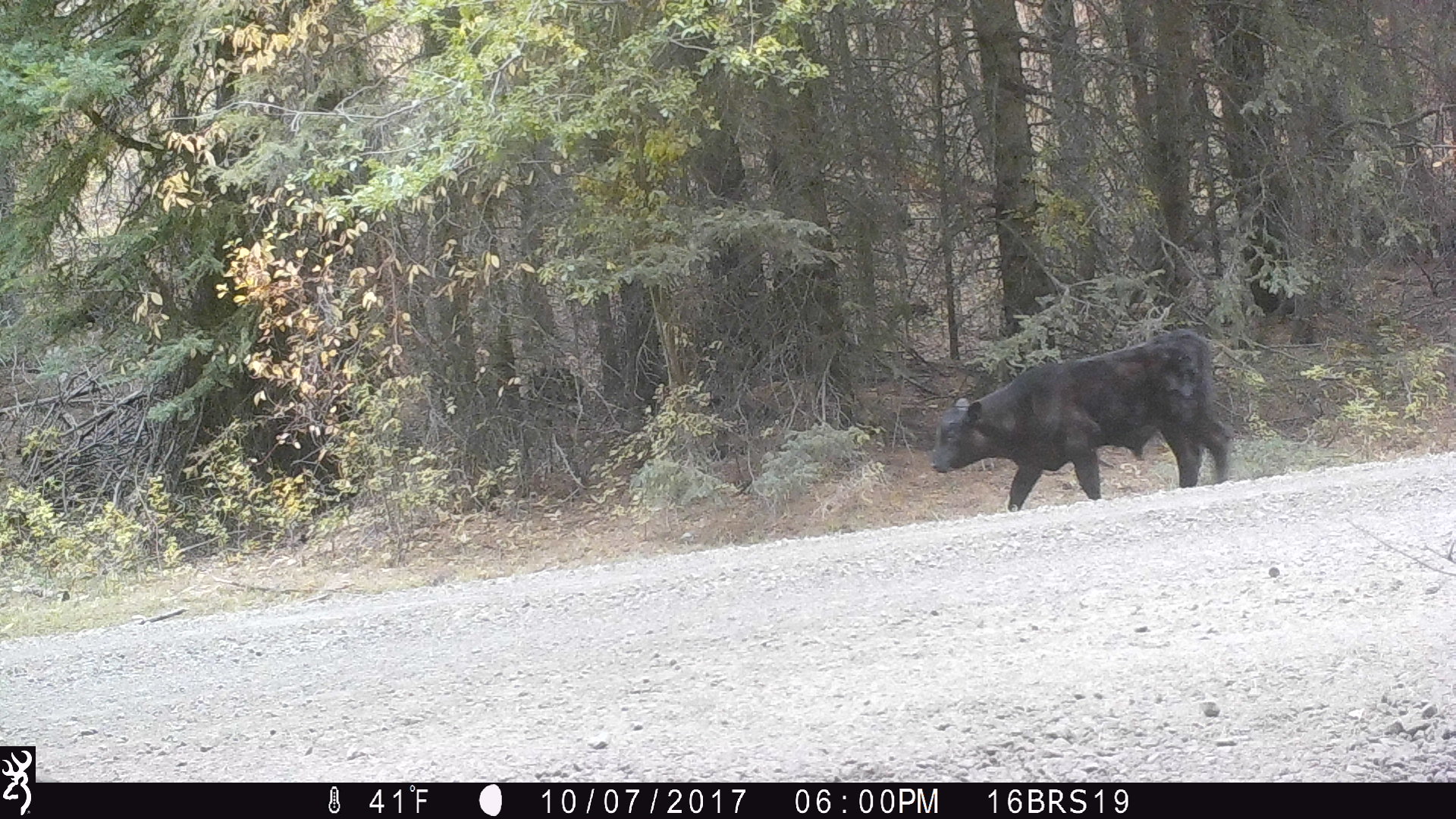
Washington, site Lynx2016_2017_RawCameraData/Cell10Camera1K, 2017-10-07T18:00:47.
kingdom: Animalia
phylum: Chordata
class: Mammalia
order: Artiodactyla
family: Bovidae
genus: Bos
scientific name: Bos taurus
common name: domestic cattle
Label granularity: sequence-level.